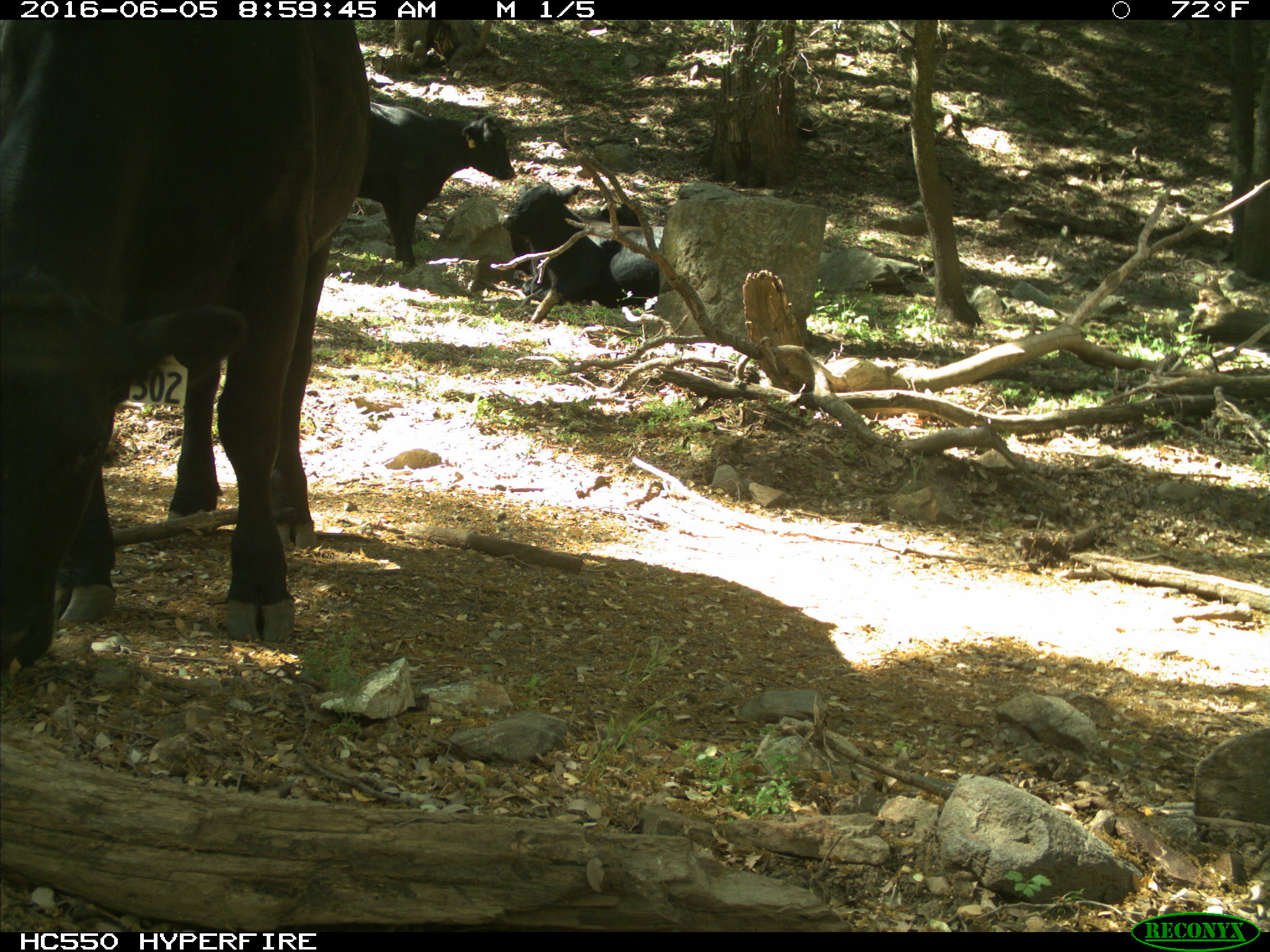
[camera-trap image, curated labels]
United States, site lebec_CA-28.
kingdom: Animalia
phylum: Chordata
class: Mammalia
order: Artiodactyla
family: Bovidae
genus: Bos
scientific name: Bos taurus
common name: domestic cow